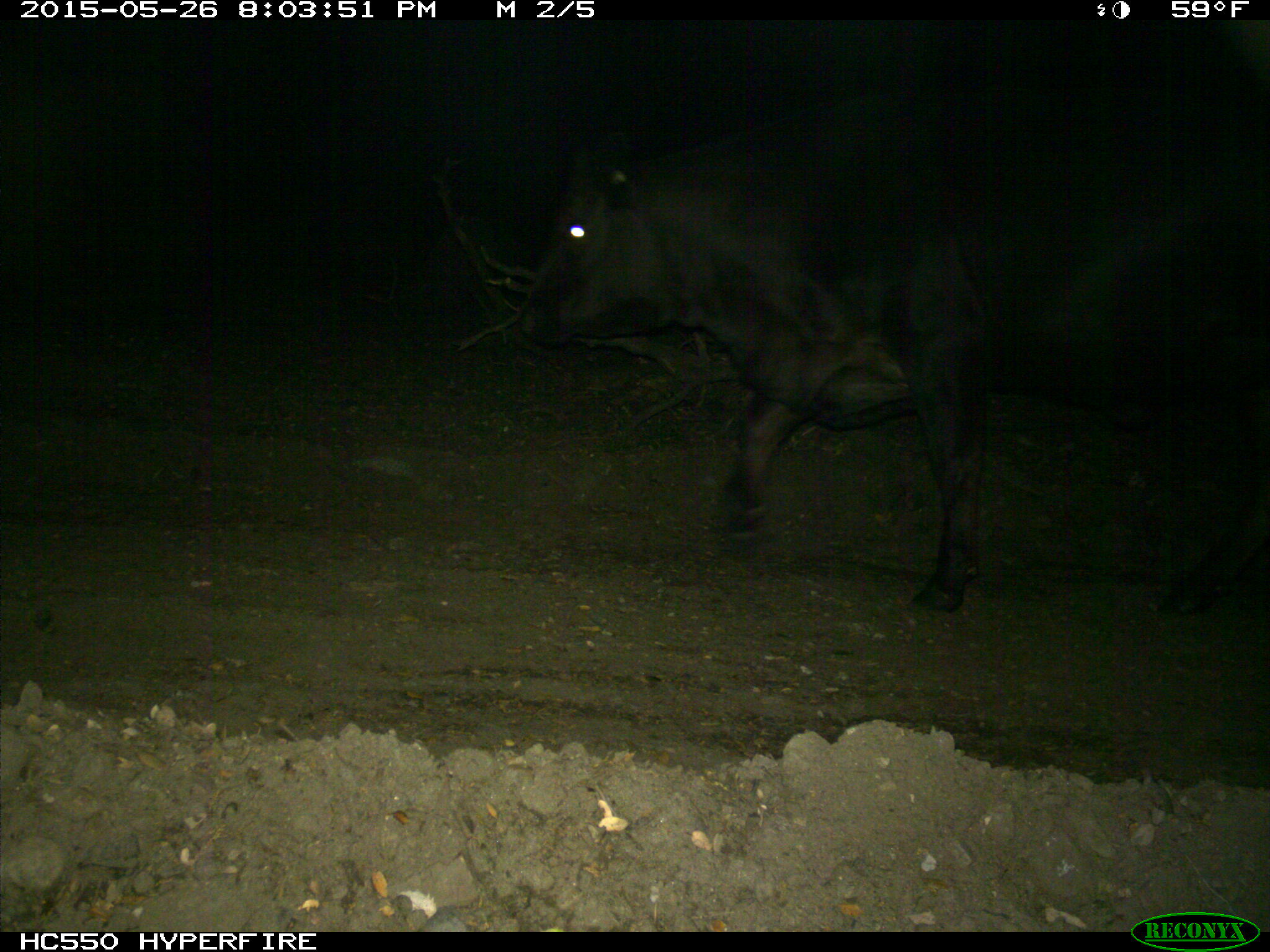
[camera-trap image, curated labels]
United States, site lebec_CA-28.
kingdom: Animalia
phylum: Chordata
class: Mammalia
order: Artiodactyla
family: Bovidae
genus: Bos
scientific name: Bos taurus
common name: domestic cow